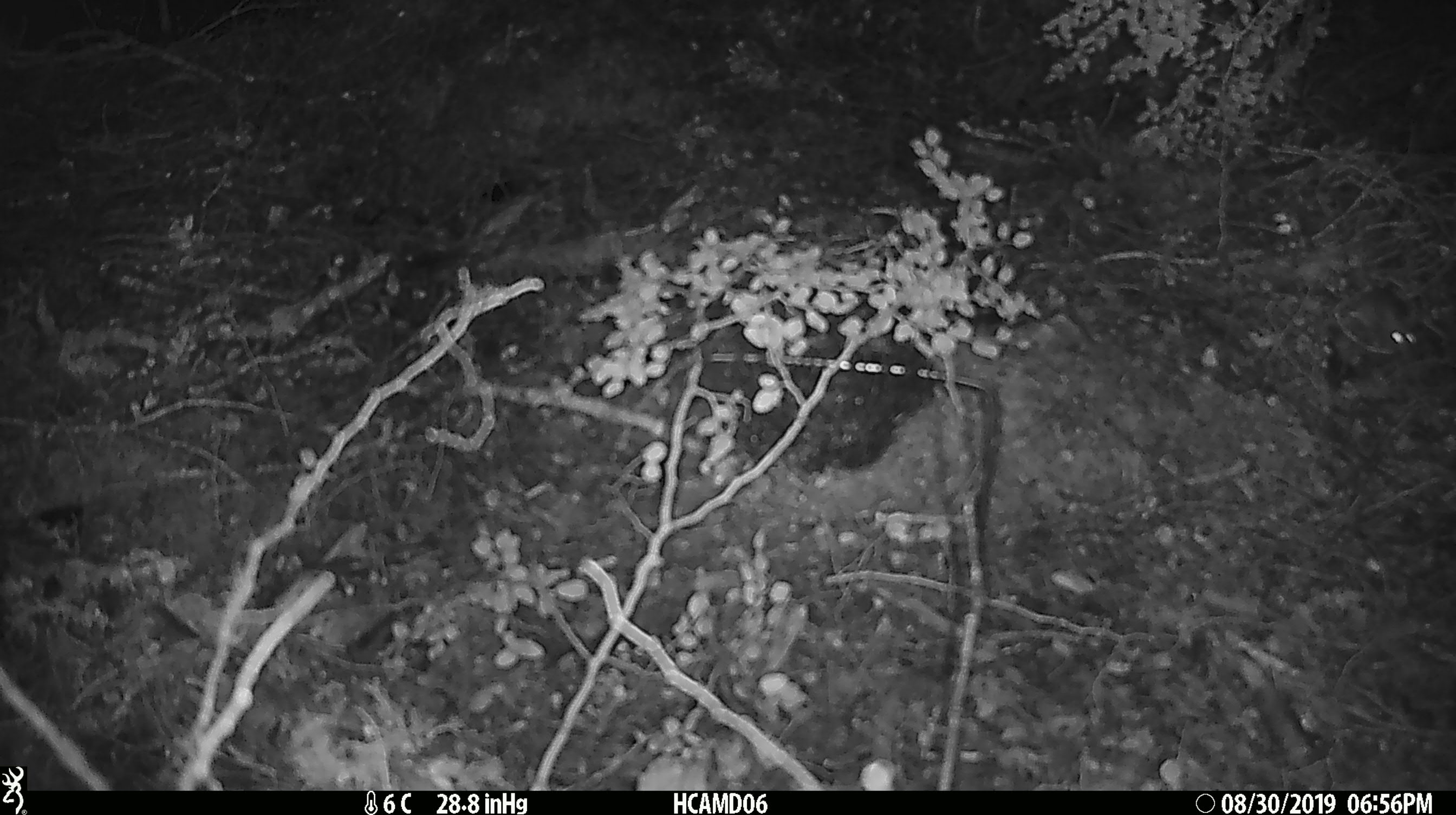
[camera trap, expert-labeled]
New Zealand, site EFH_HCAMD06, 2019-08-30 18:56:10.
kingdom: Animalia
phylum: Chordata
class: Mammalia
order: Rodentia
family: Muridae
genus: Mus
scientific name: Mus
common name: mouse